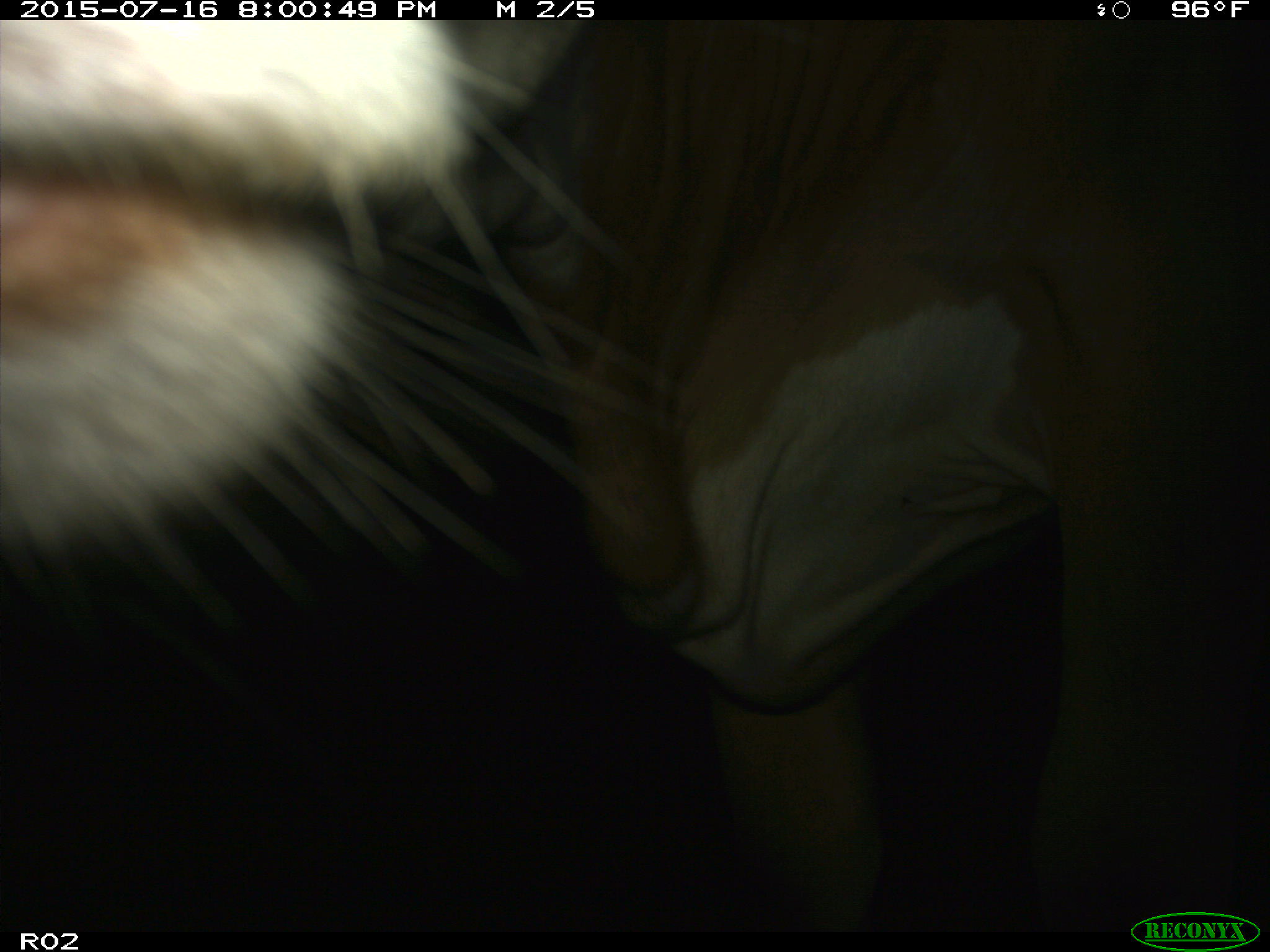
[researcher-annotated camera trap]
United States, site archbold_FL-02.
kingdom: Animalia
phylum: Chordata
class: Mammalia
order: Artiodactyla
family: Bovidae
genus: Bos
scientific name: Bos taurus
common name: domestic cow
Bos taurus (domestic cow).